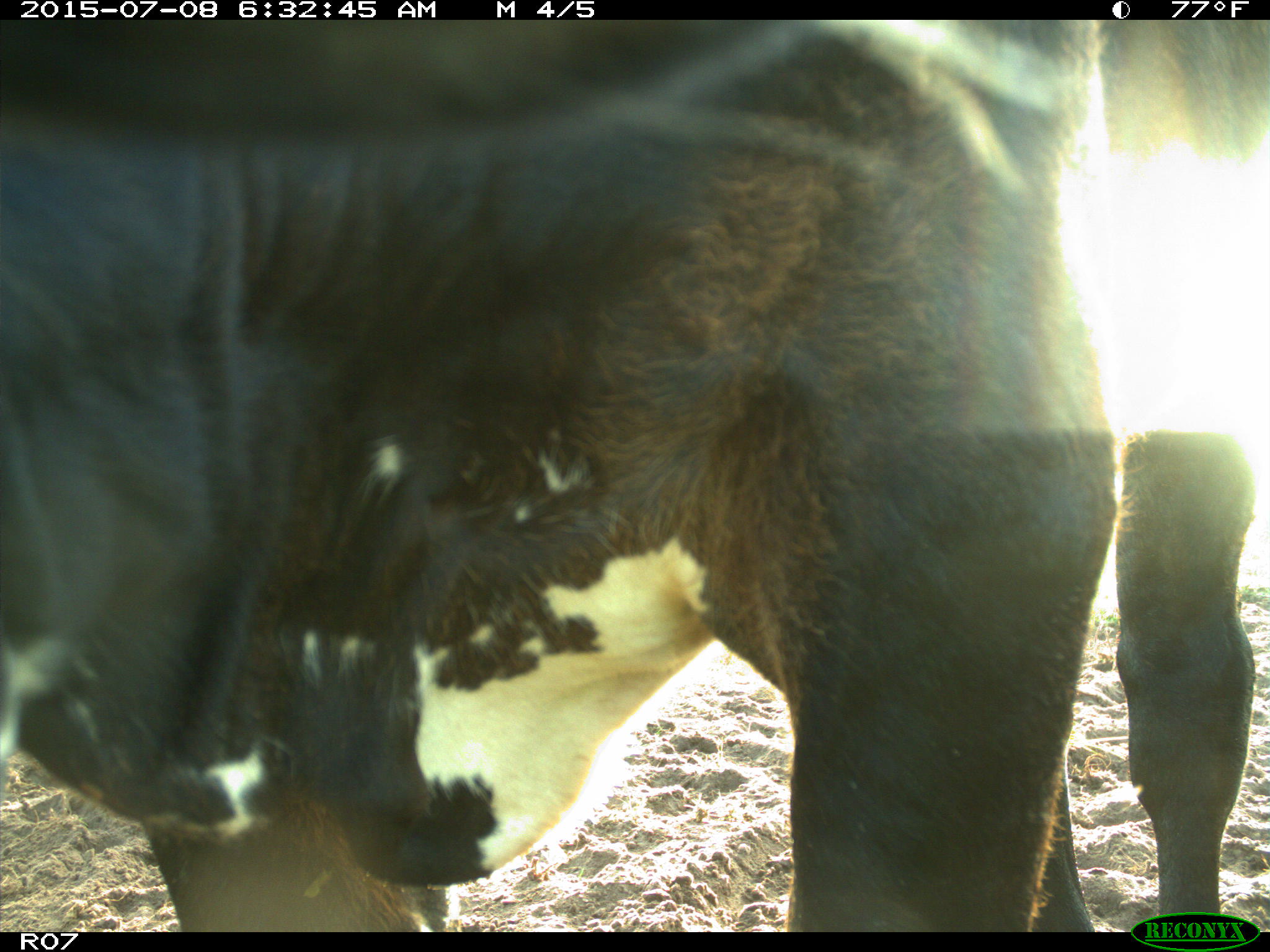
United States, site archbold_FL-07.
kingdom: Animalia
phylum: Chordata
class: Mammalia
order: Artiodactyla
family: Bovidae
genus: Bos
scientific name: Bos taurus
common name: domestic cow